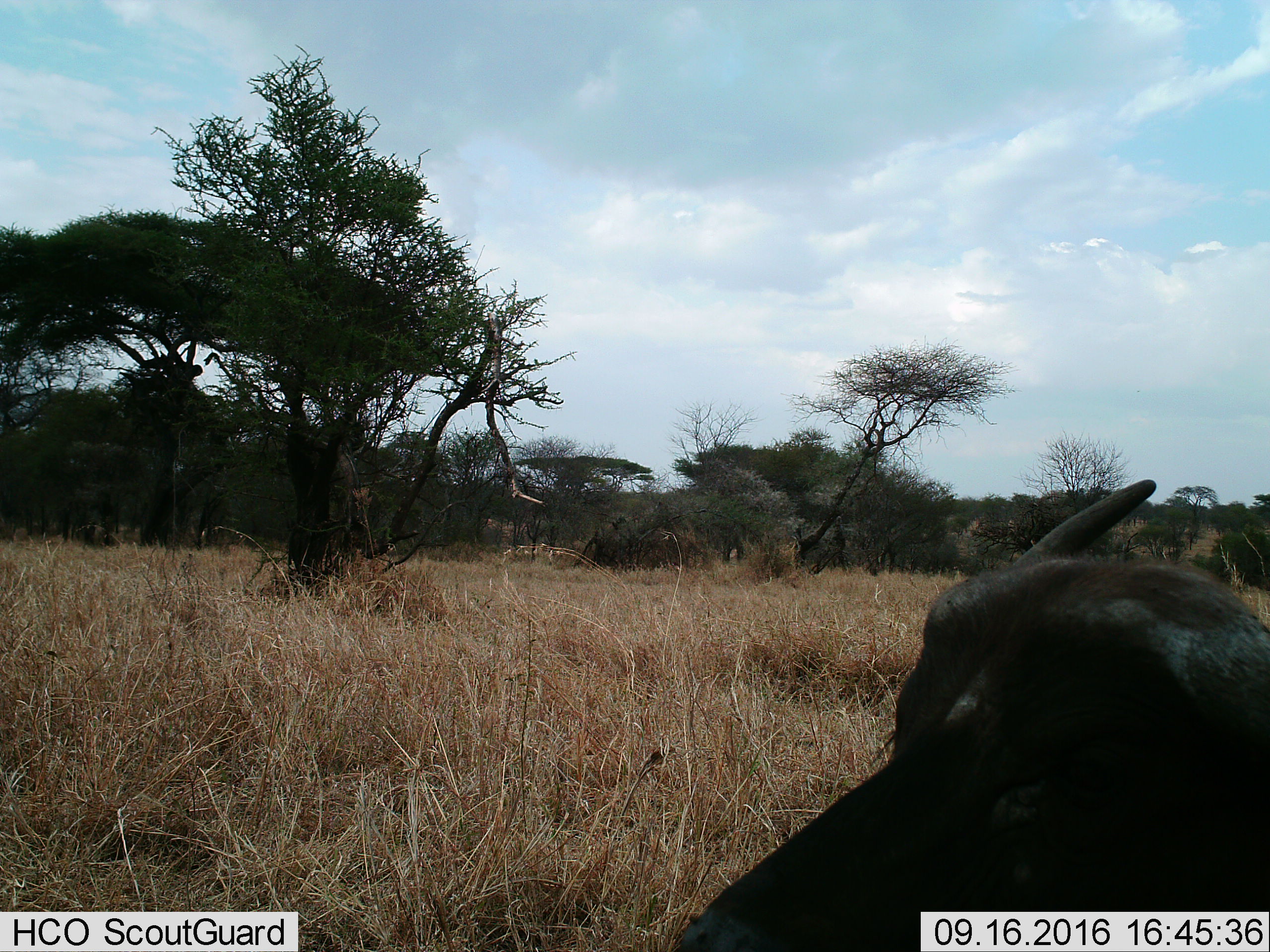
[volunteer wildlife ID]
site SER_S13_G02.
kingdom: Animalia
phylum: Chordata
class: Mammalia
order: Artiodactyla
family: Bovidae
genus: Syncerus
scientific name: Syncerus caffer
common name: african buffalo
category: buffalo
Buffalo (african buffalo) (Syncerus caffer), count 1. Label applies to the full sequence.